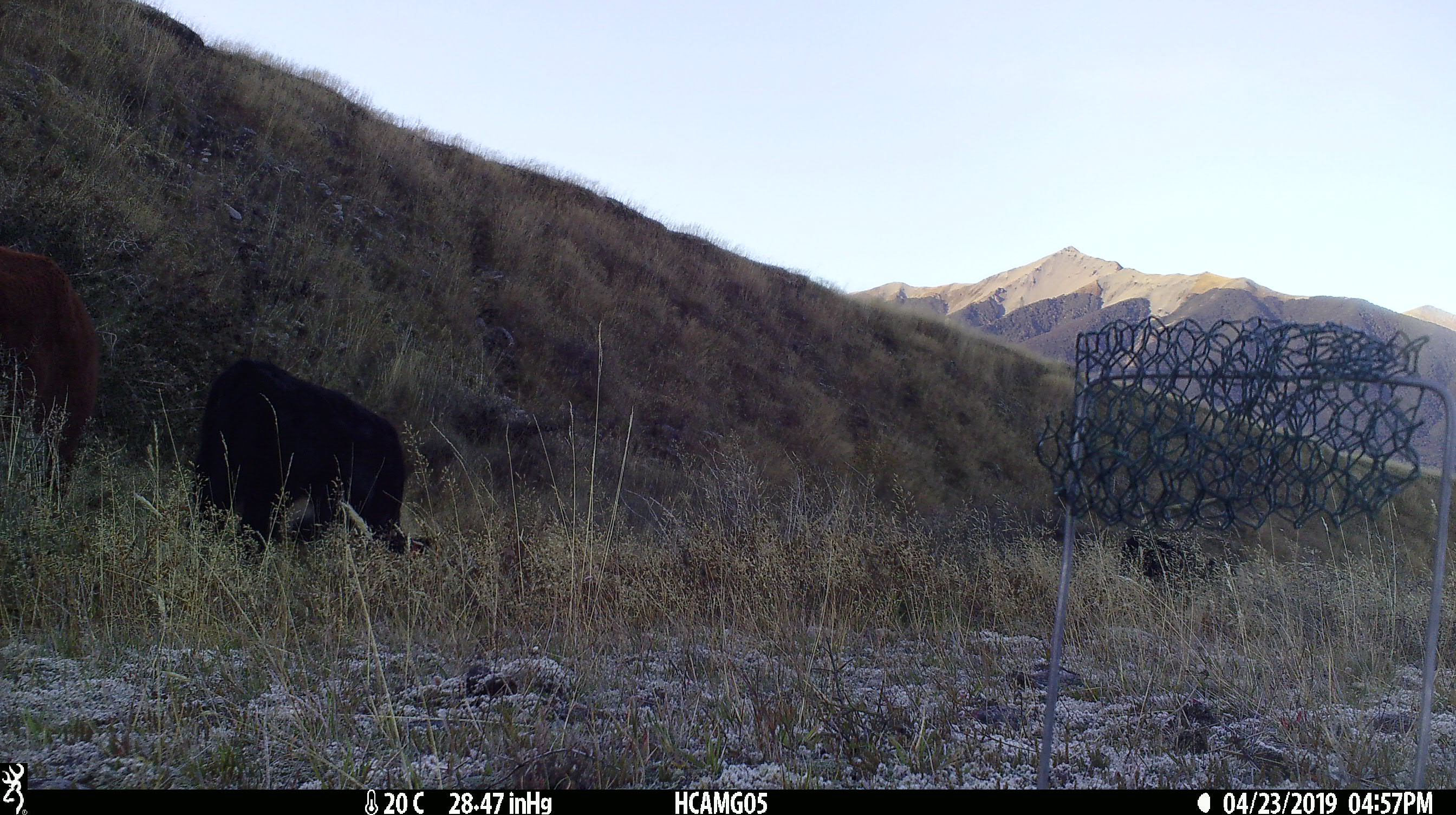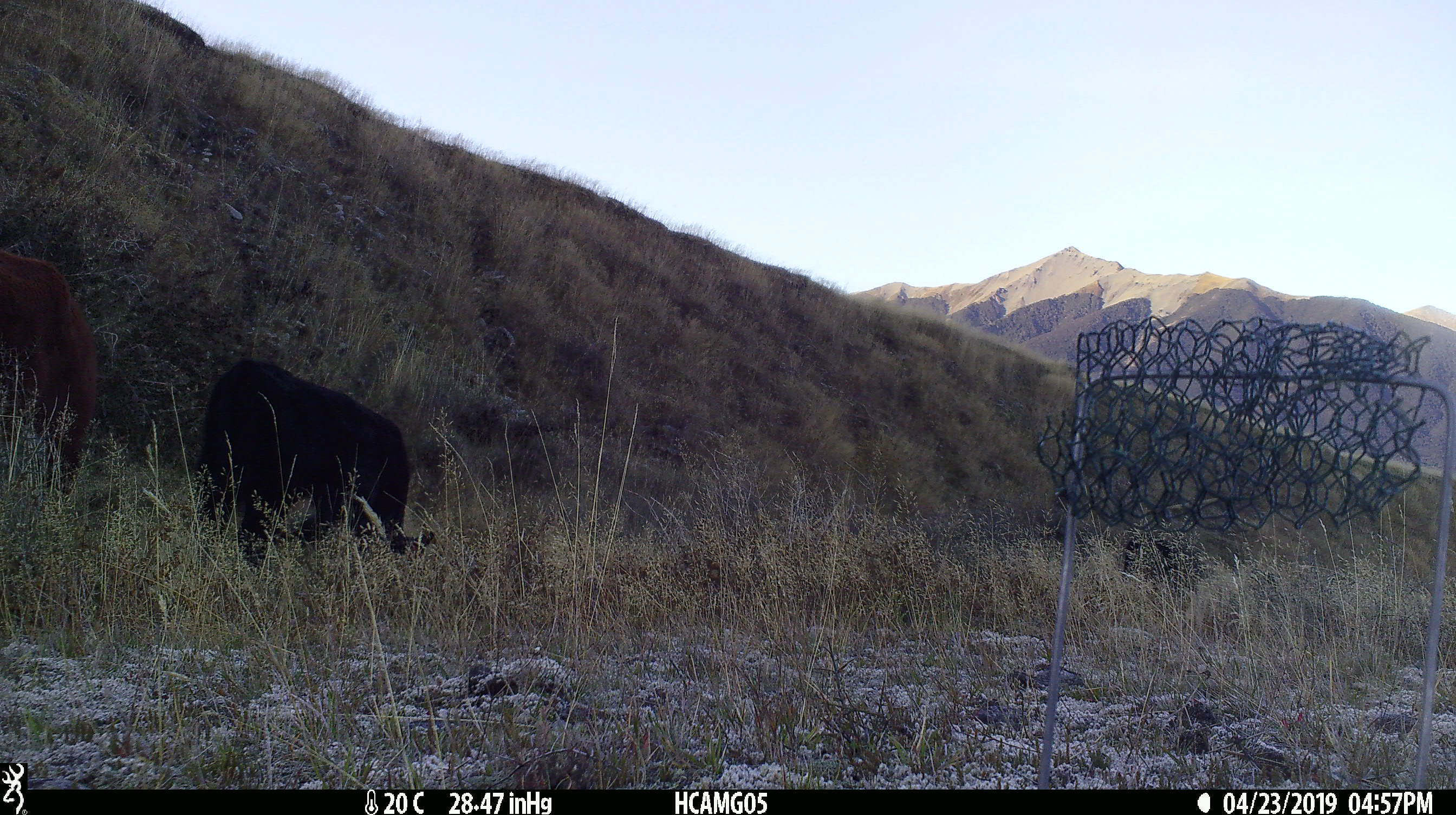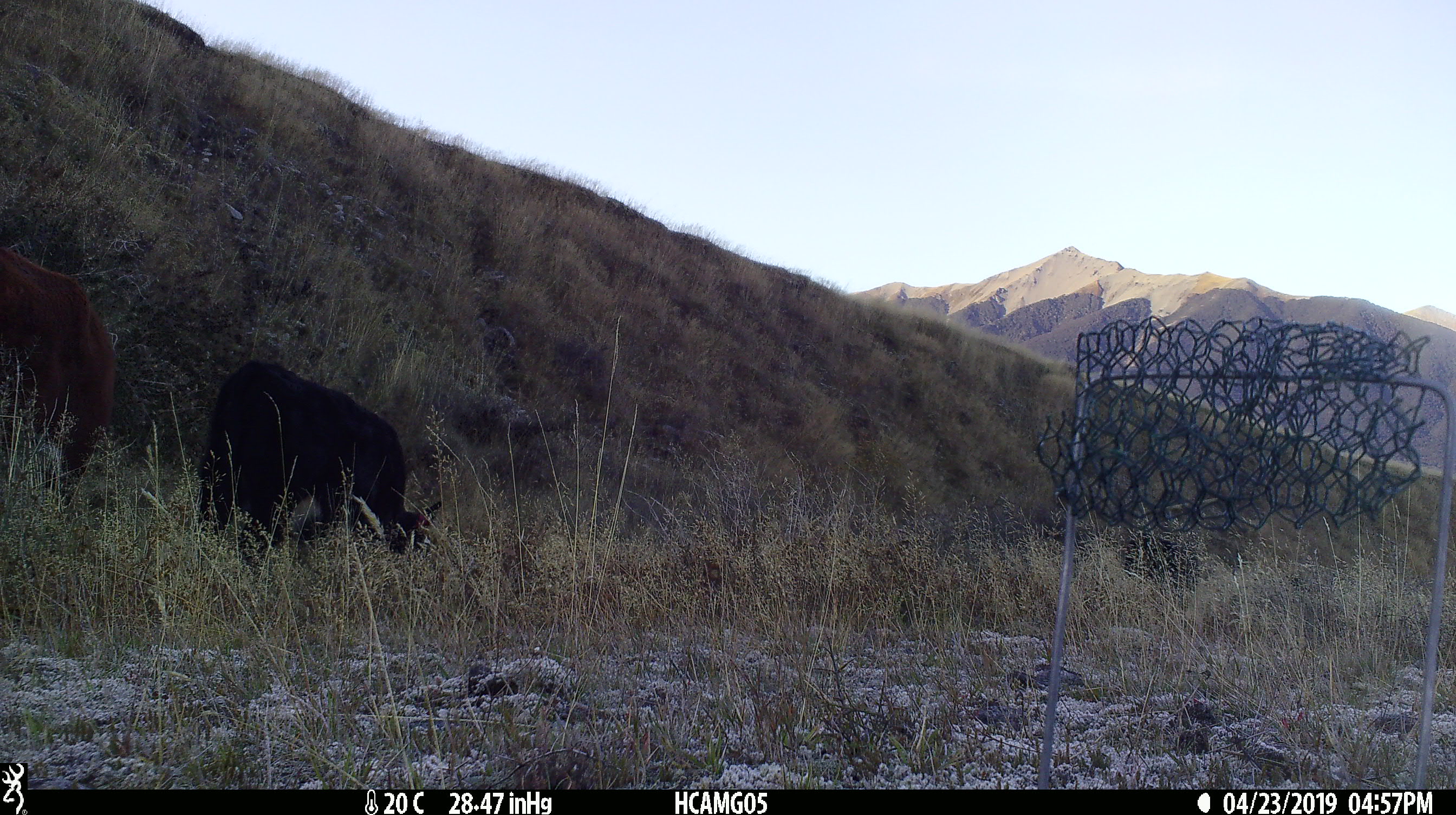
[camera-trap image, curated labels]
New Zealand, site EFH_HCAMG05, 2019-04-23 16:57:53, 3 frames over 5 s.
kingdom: Animalia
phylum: Chordata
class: Mammalia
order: Artiodactyla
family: Bovidae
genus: Bos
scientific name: Bos taurus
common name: domestic cow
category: cow